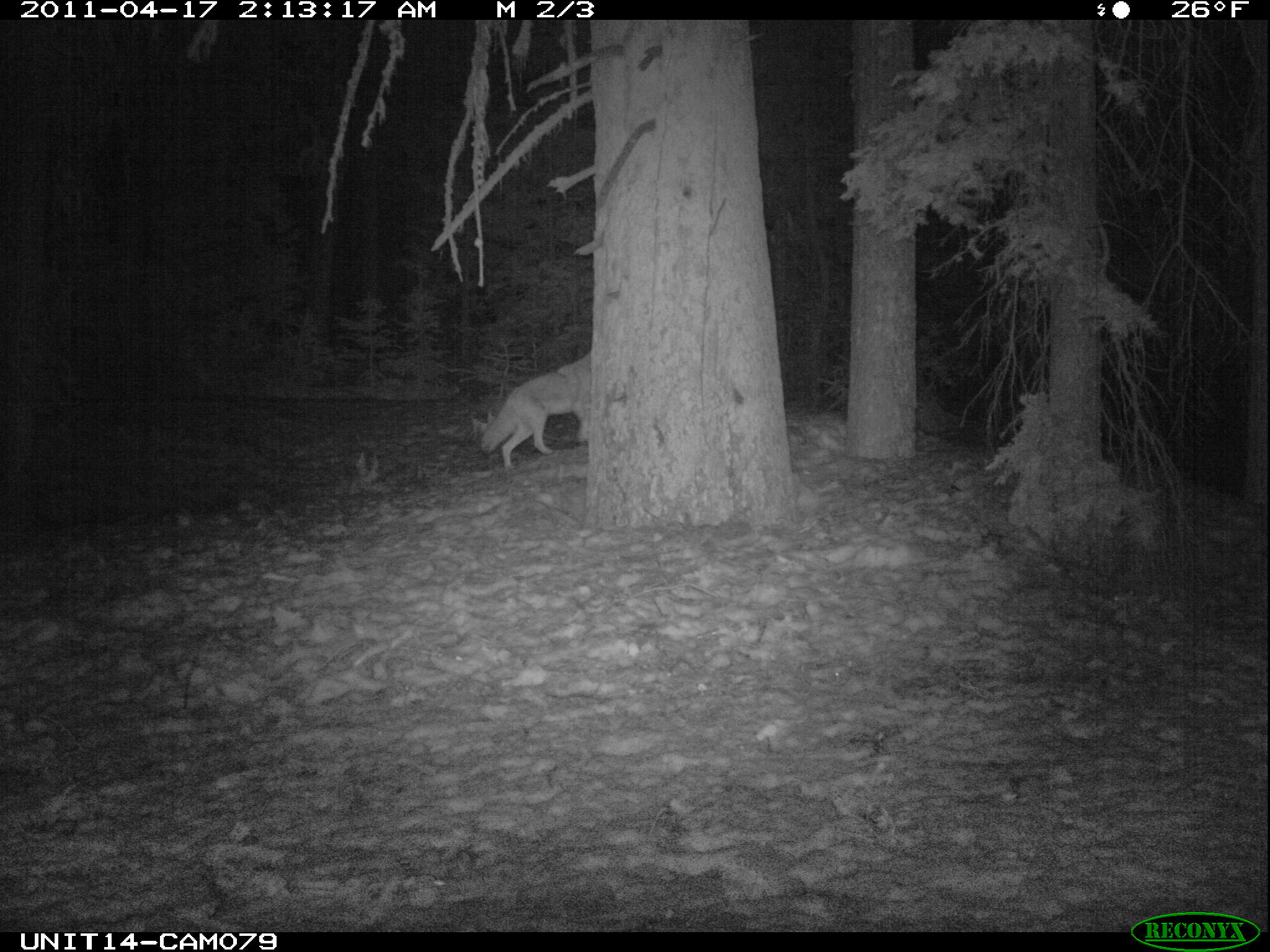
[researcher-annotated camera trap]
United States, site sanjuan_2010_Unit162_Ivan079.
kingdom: Animalia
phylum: Chordata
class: Mammalia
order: Carnivora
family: Canidae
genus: Canis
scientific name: Canis latrans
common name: coyote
Canis latrans (coyote).